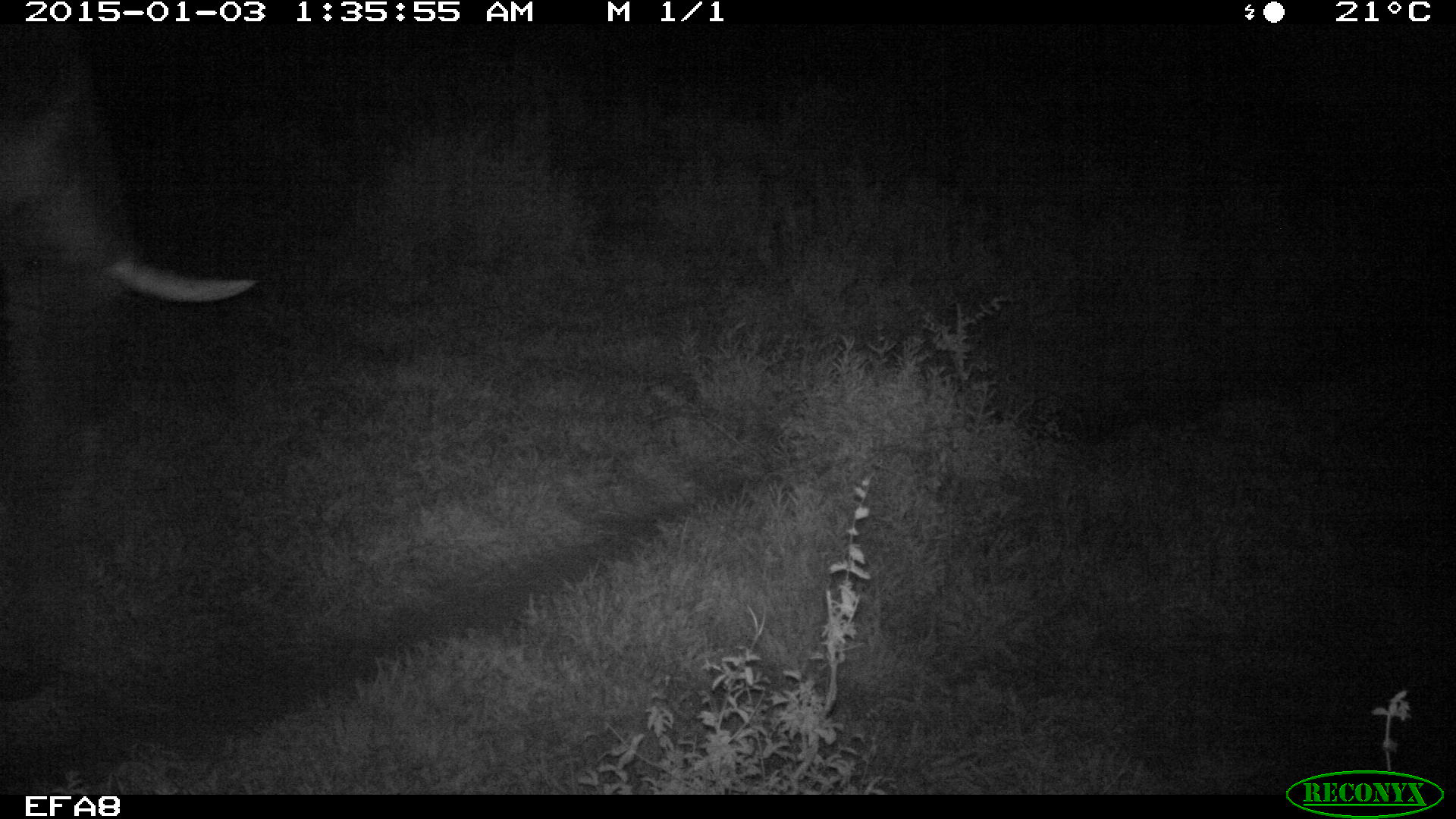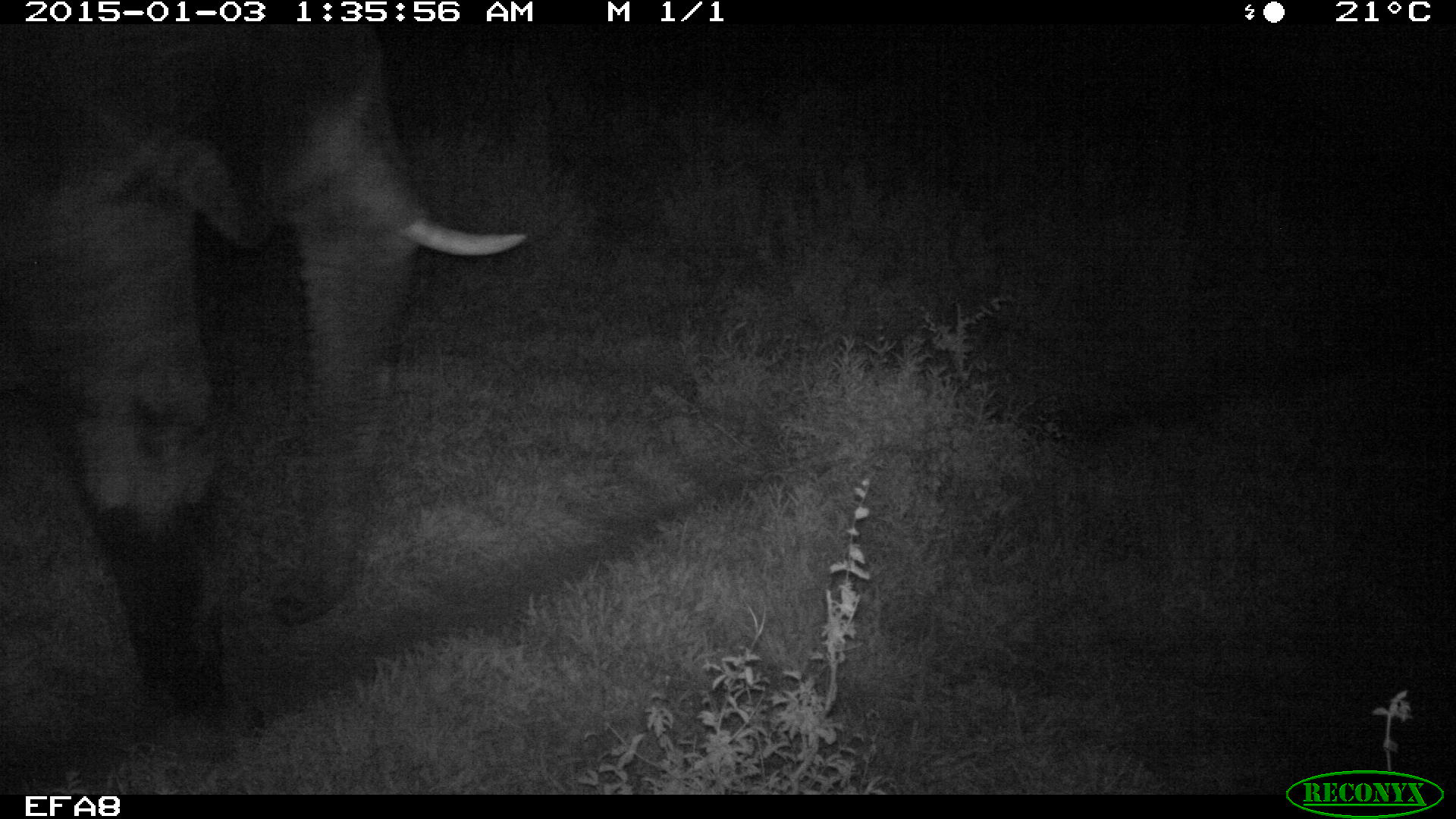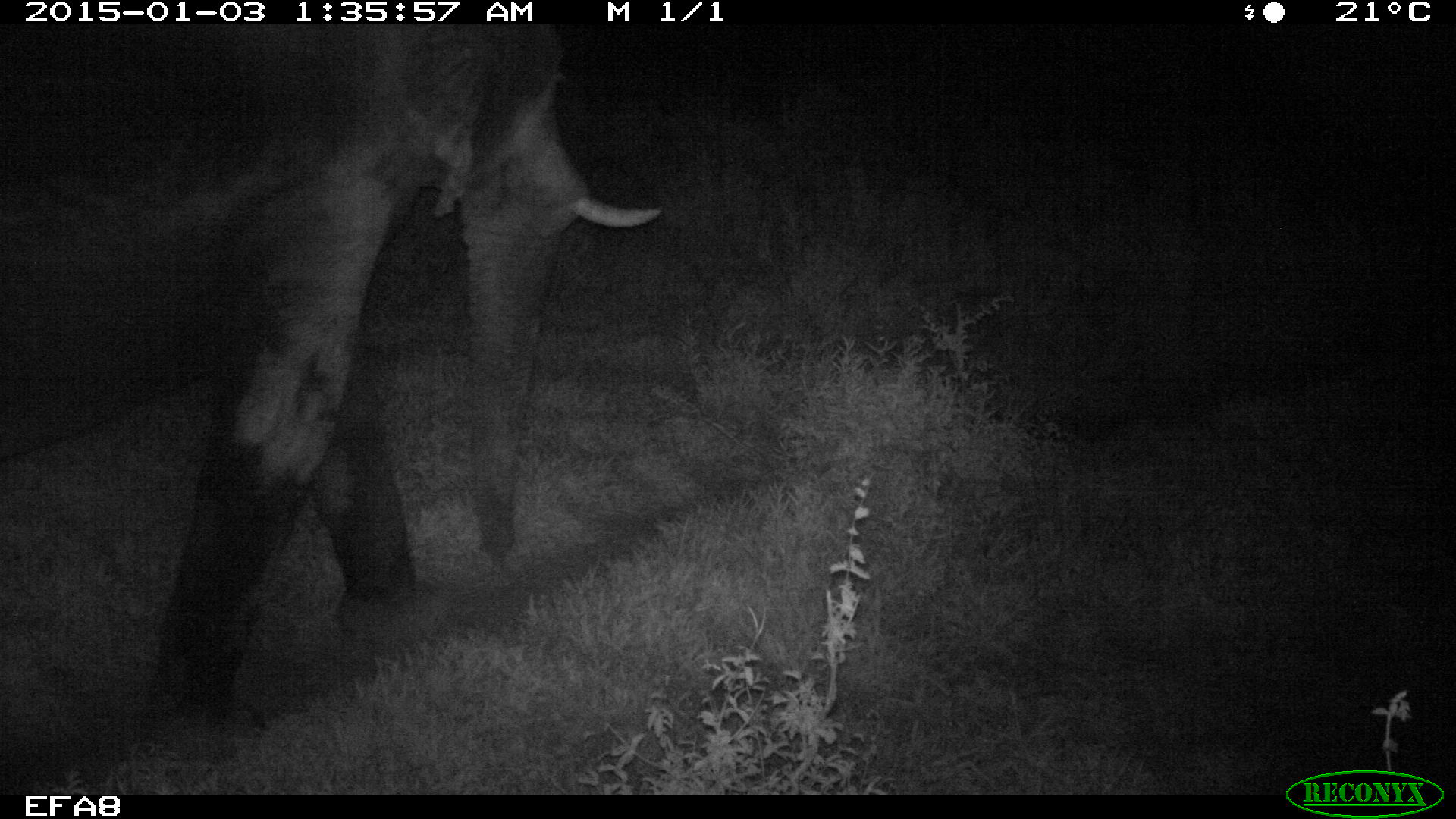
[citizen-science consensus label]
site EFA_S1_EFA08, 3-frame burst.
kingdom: Animalia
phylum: Chordata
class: Mammalia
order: Proboscidea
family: Elephantidae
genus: Loxodonta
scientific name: Loxodonta africana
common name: african bush elephant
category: elephant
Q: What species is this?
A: Elephant (african bush elephant) (Loxodonta africana).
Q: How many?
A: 1.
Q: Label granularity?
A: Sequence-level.